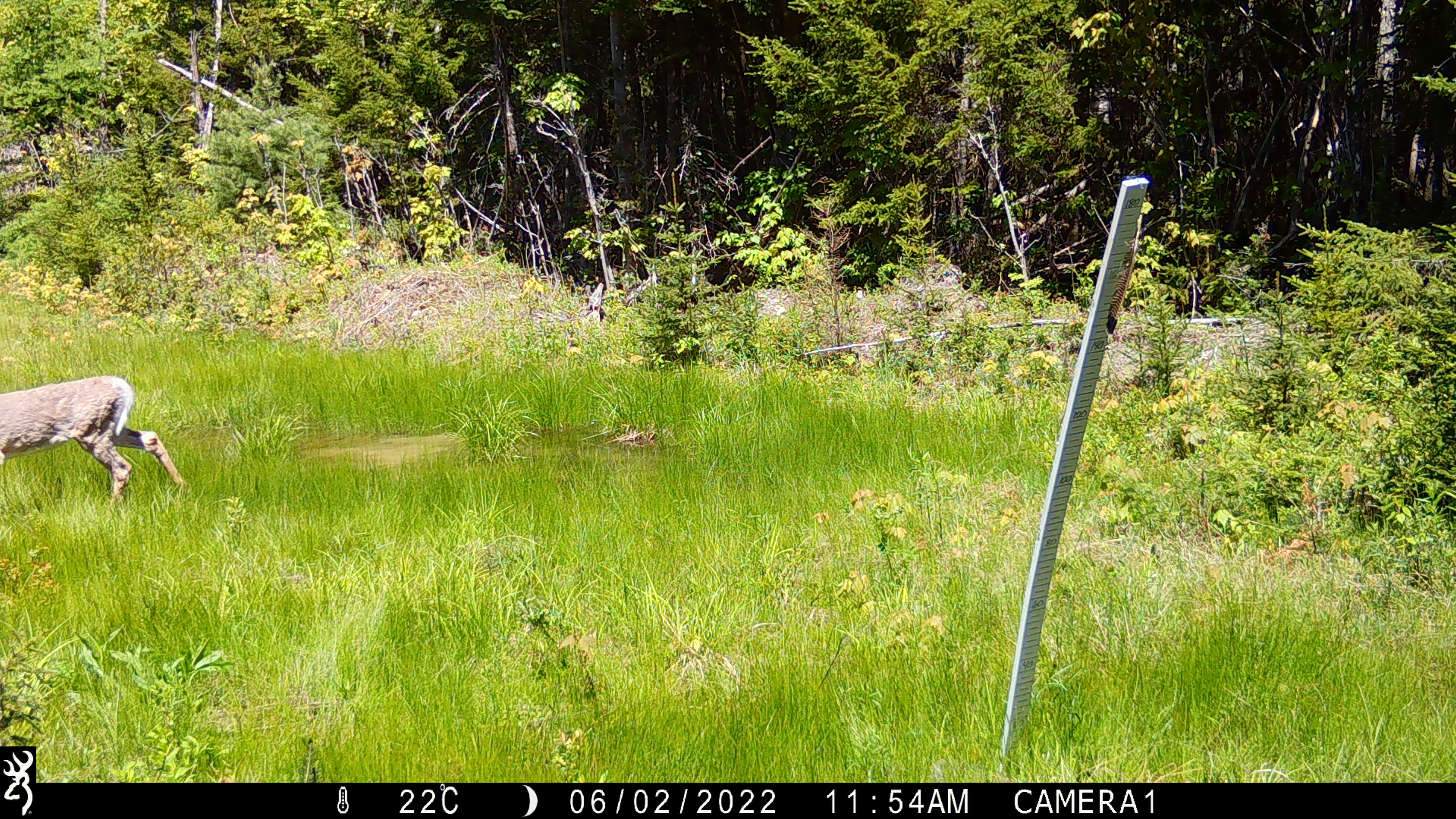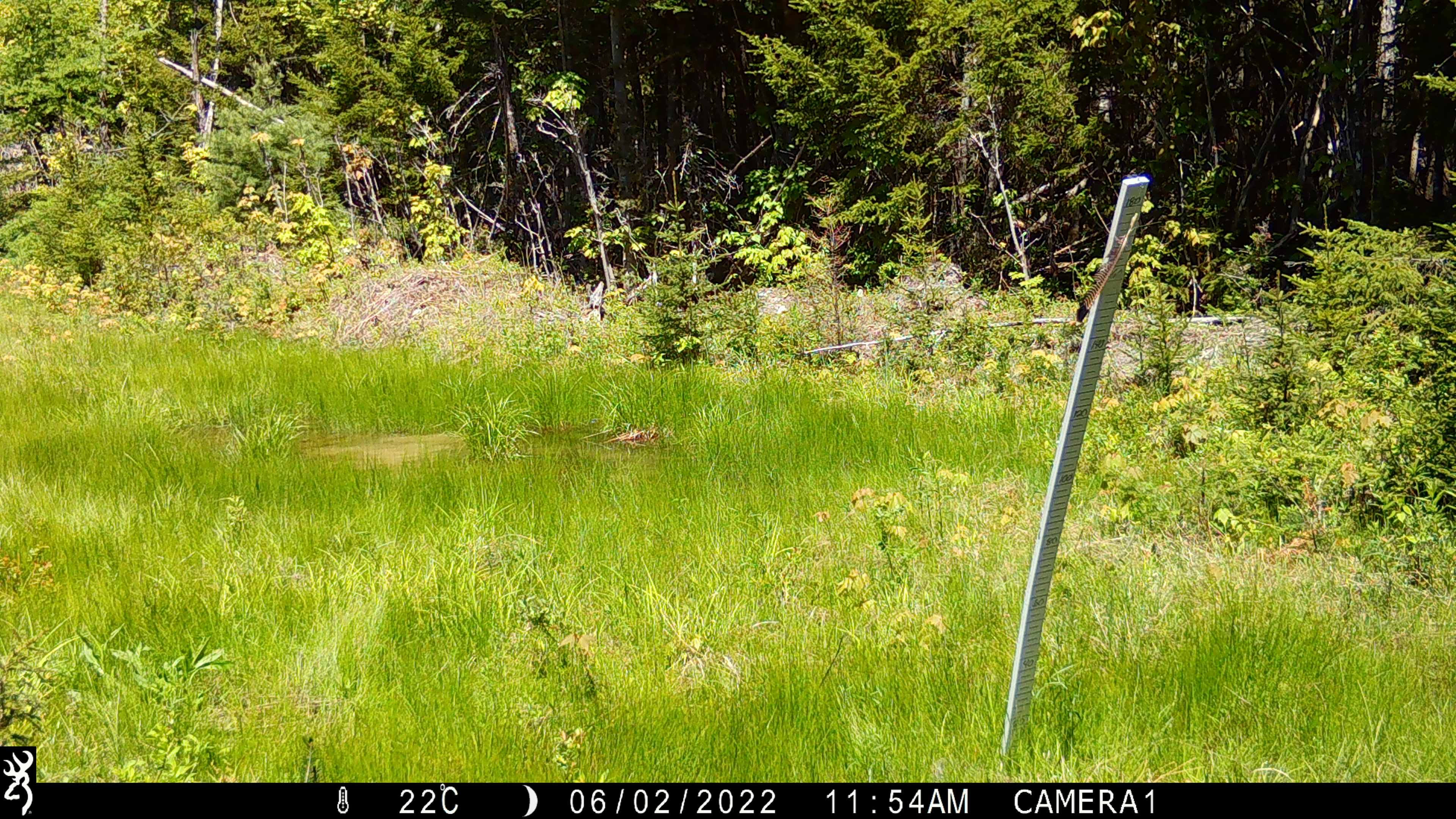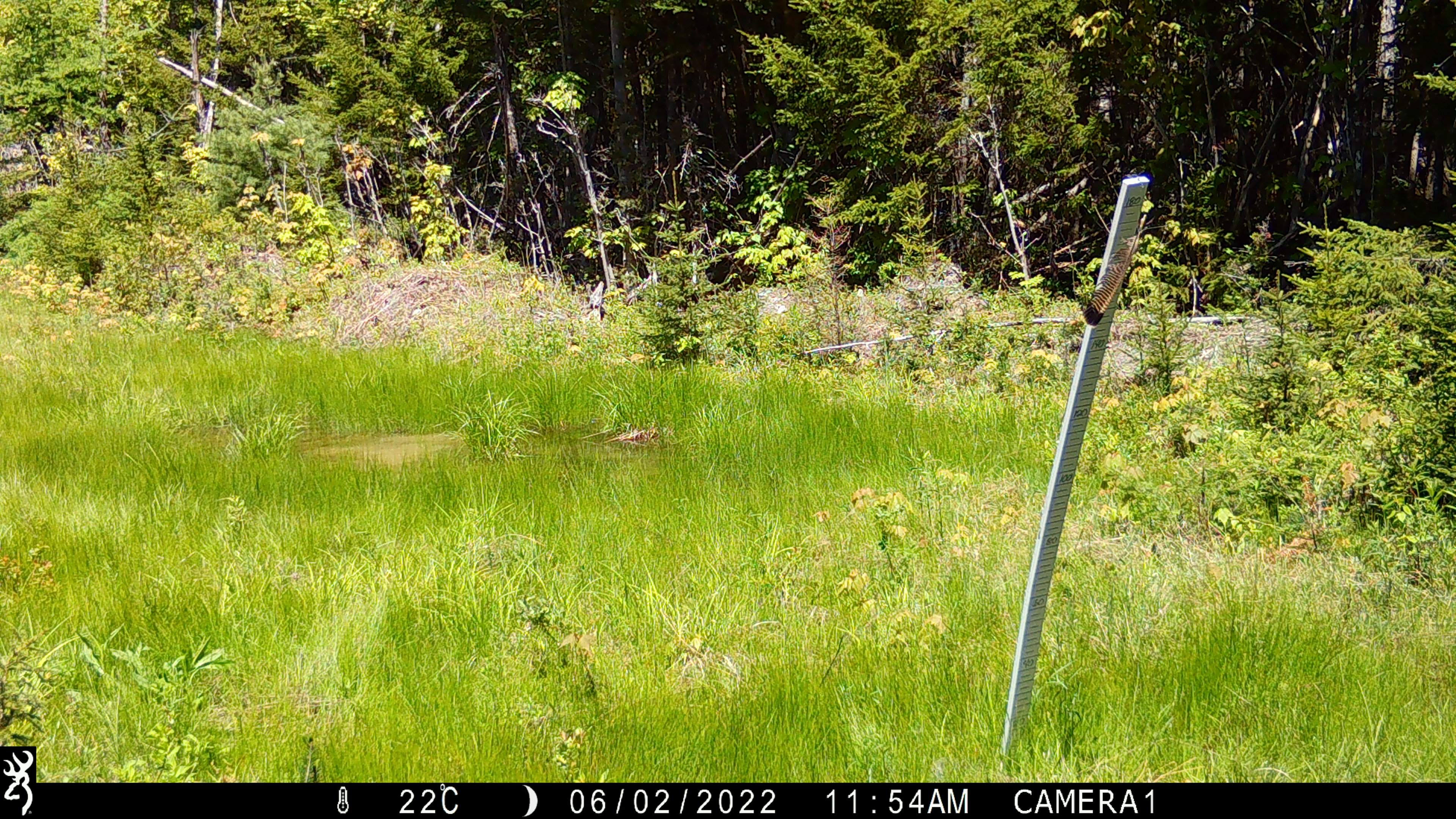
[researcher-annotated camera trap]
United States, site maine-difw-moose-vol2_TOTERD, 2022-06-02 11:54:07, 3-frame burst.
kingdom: Animalia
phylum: Chordata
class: Mammalia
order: Artiodactyla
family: Cervidae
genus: Odocoileus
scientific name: Odocoileus virginianus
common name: white-tailed deer